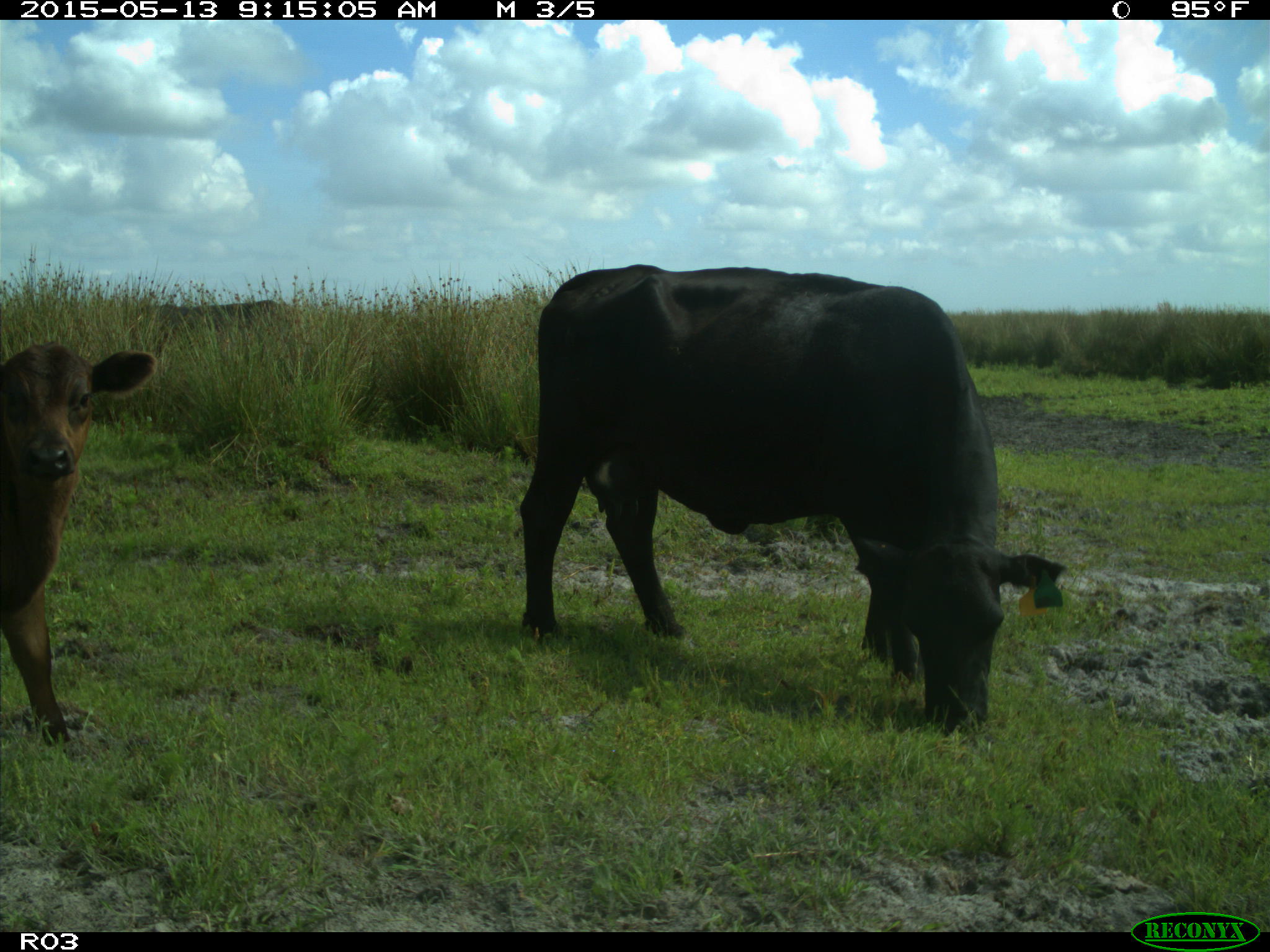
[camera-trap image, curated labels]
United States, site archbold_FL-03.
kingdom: Animalia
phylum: Chordata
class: Mammalia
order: Artiodactyla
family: Bovidae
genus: Bos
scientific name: Bos taurus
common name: domestic cow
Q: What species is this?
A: Bos taurus (domestic cow).